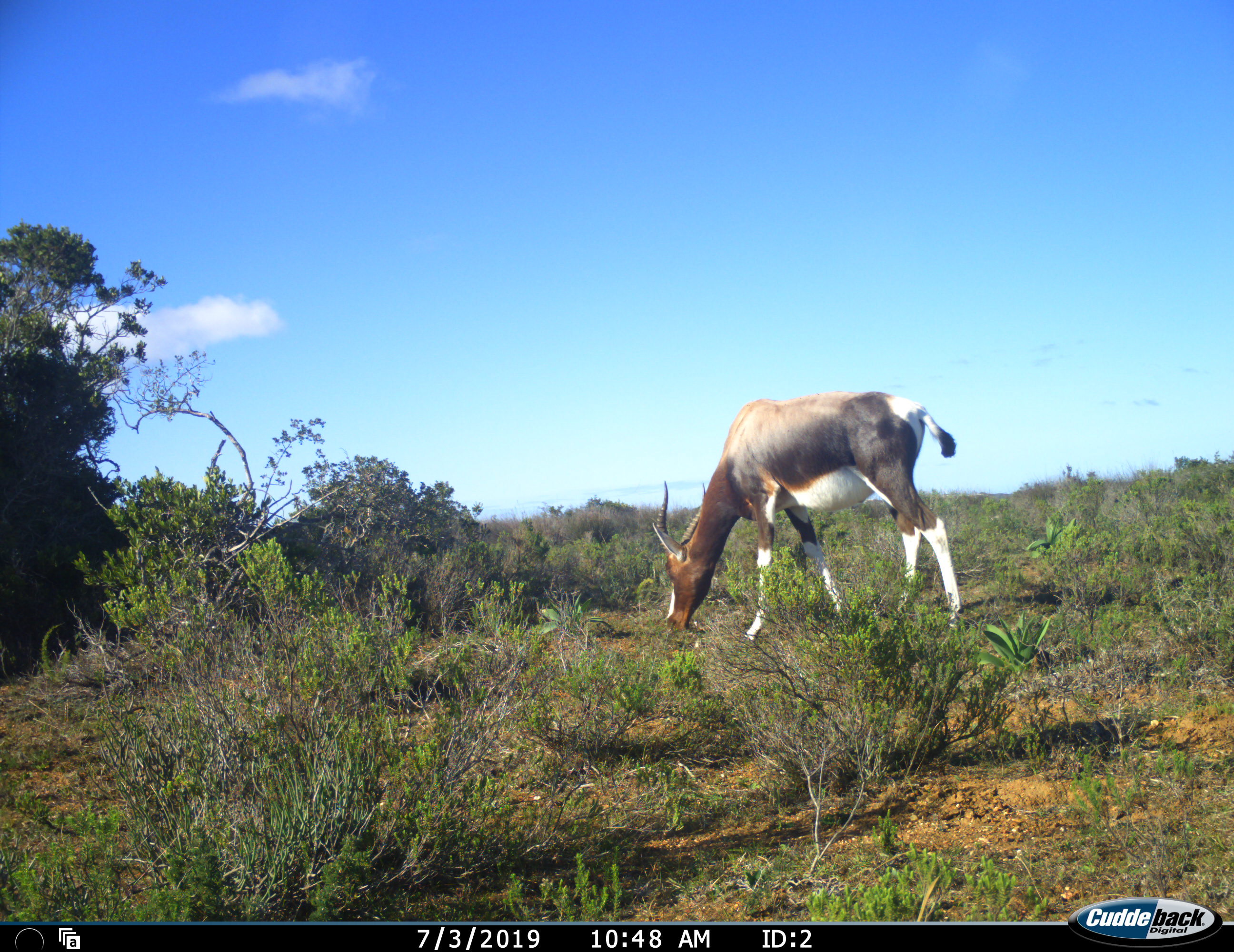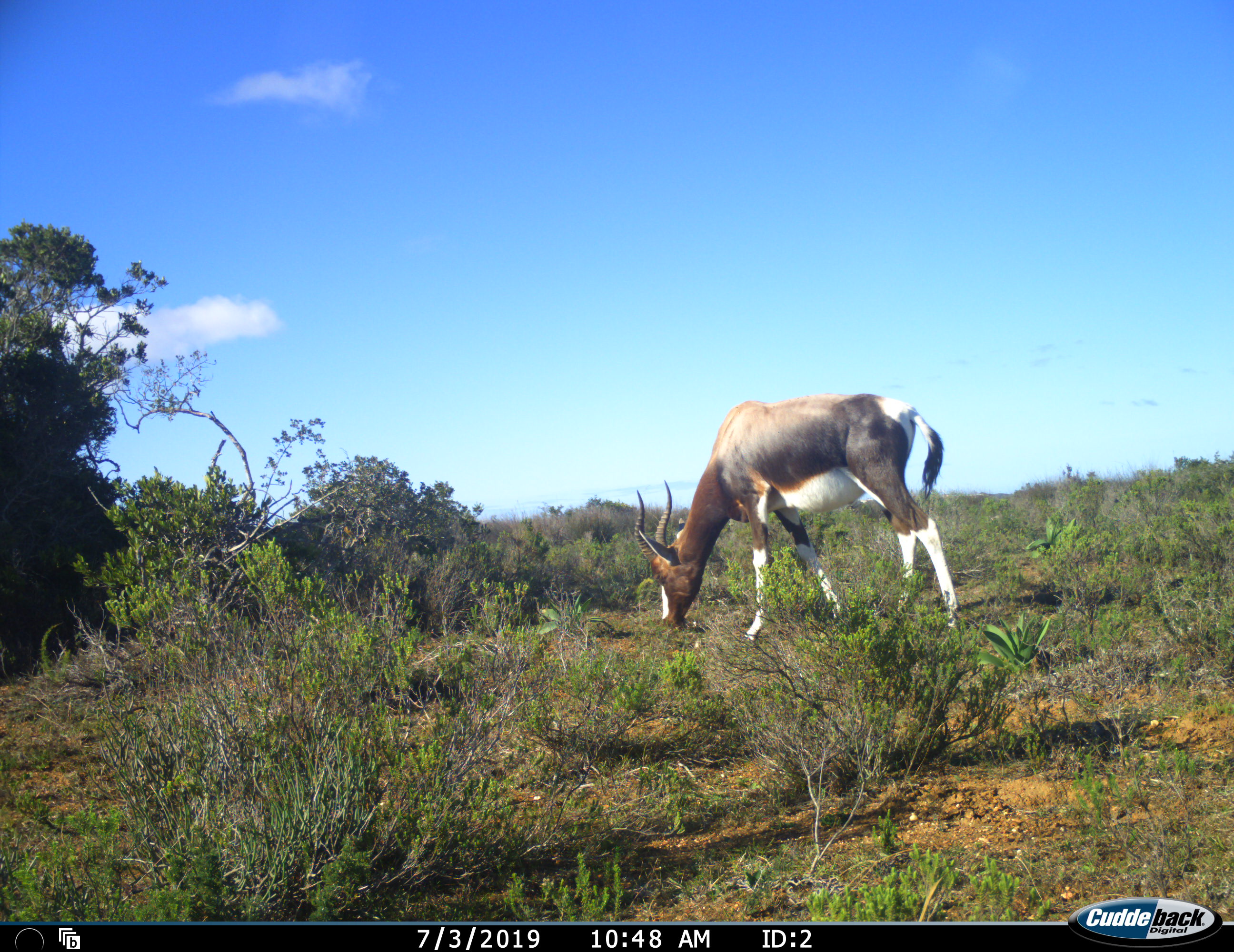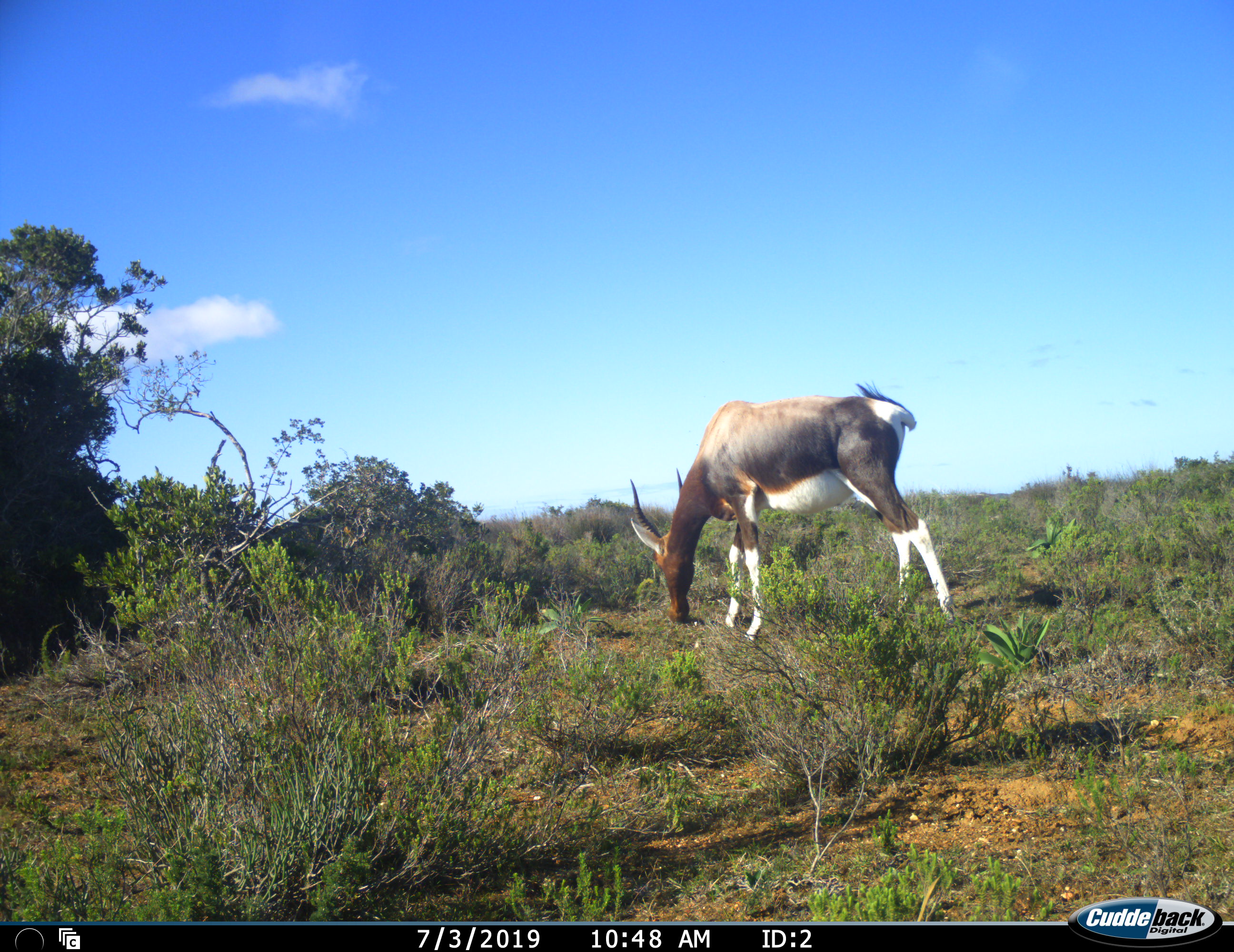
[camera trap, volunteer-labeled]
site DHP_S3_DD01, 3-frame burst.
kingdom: Animalia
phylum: Chordata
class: Mammalia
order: Artiodactyla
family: Bovidae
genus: Damaliscus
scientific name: Damaliscus pygargus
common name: bontebok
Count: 1.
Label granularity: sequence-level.